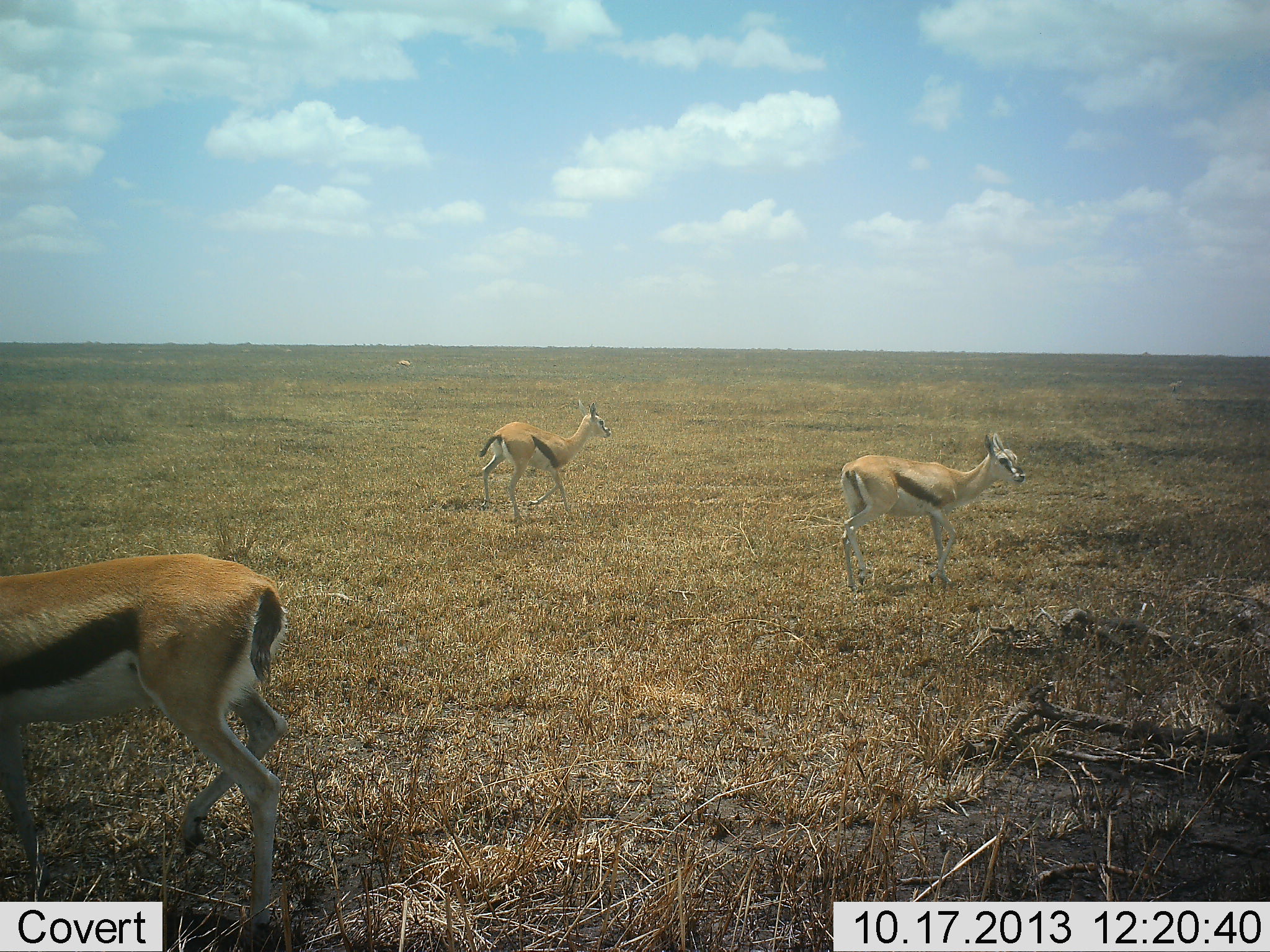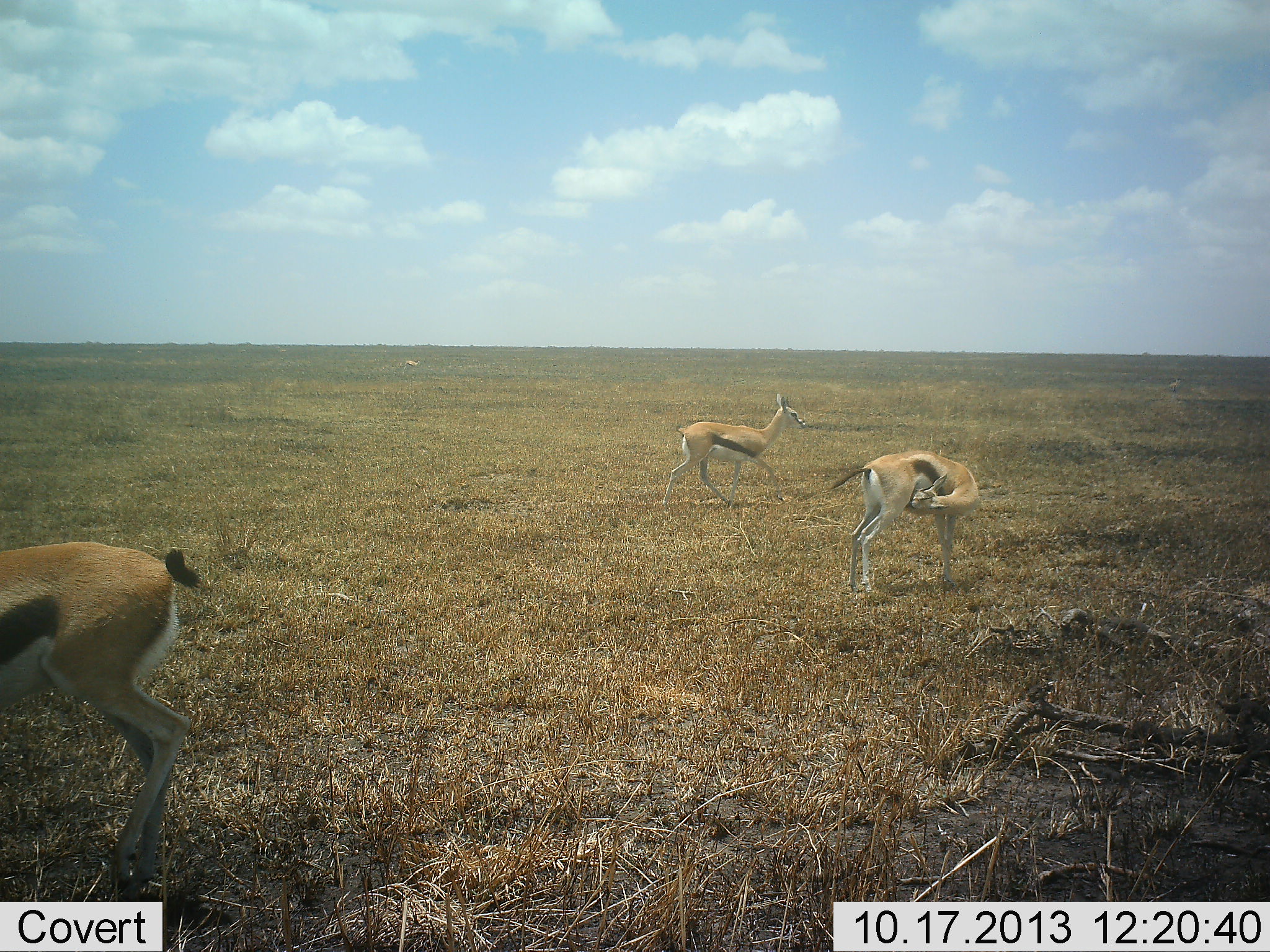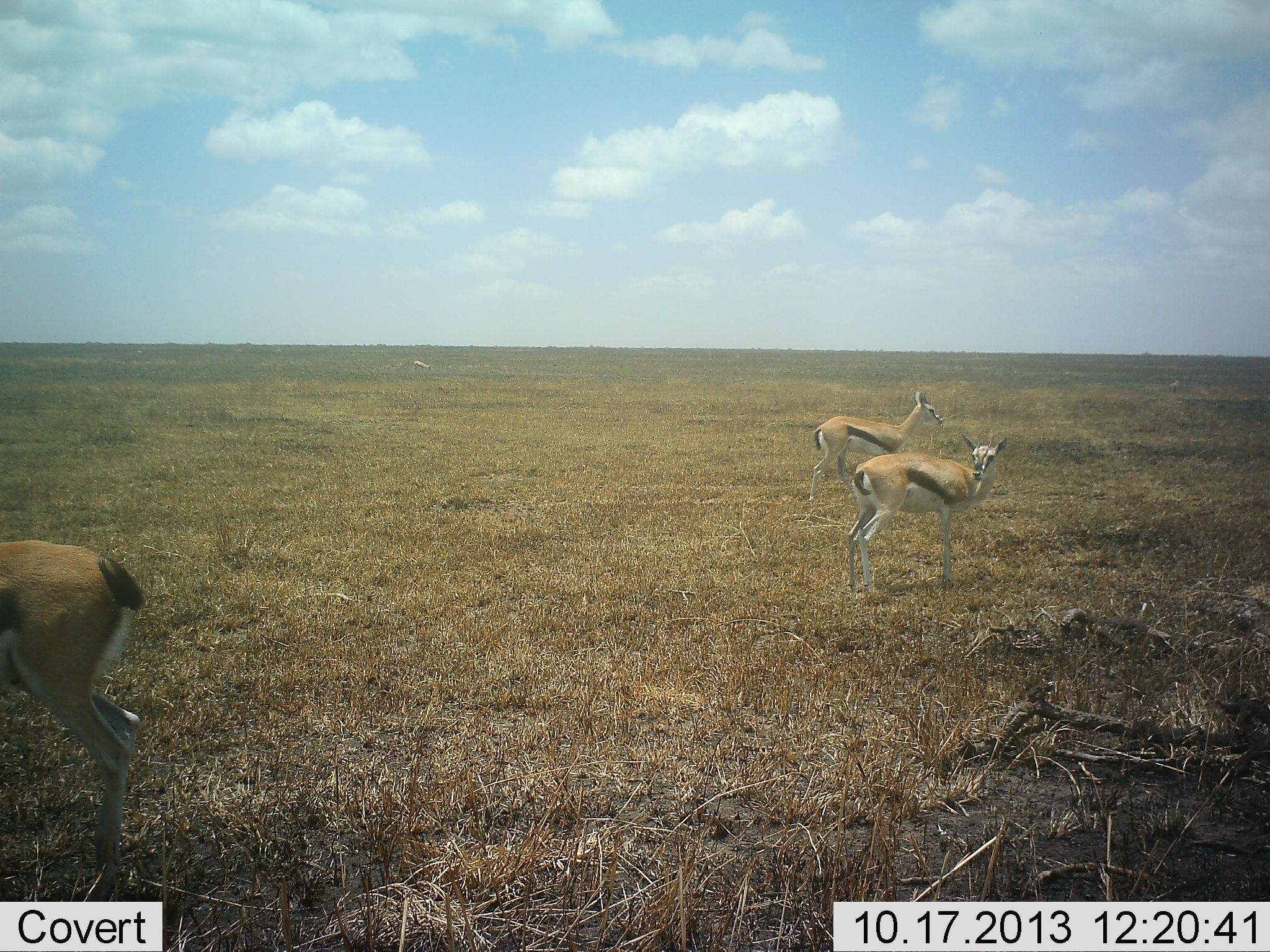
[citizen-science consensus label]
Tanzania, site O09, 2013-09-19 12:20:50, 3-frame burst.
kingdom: Animalia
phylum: Chordata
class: Mammalia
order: Artiodactyla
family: Bovidae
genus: Eudorcas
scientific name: Eudorcas thomsonii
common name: thomson's gazelle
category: gazellethomsons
Gazellethomsons (thomson's gazelle) (Eudorcas thomsonii), count 3. Behavior (volunteer vote fractions): standing 50%, resting 0%, moving 100%, interacting 0%. Young present (vote fraction): 0%. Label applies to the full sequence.